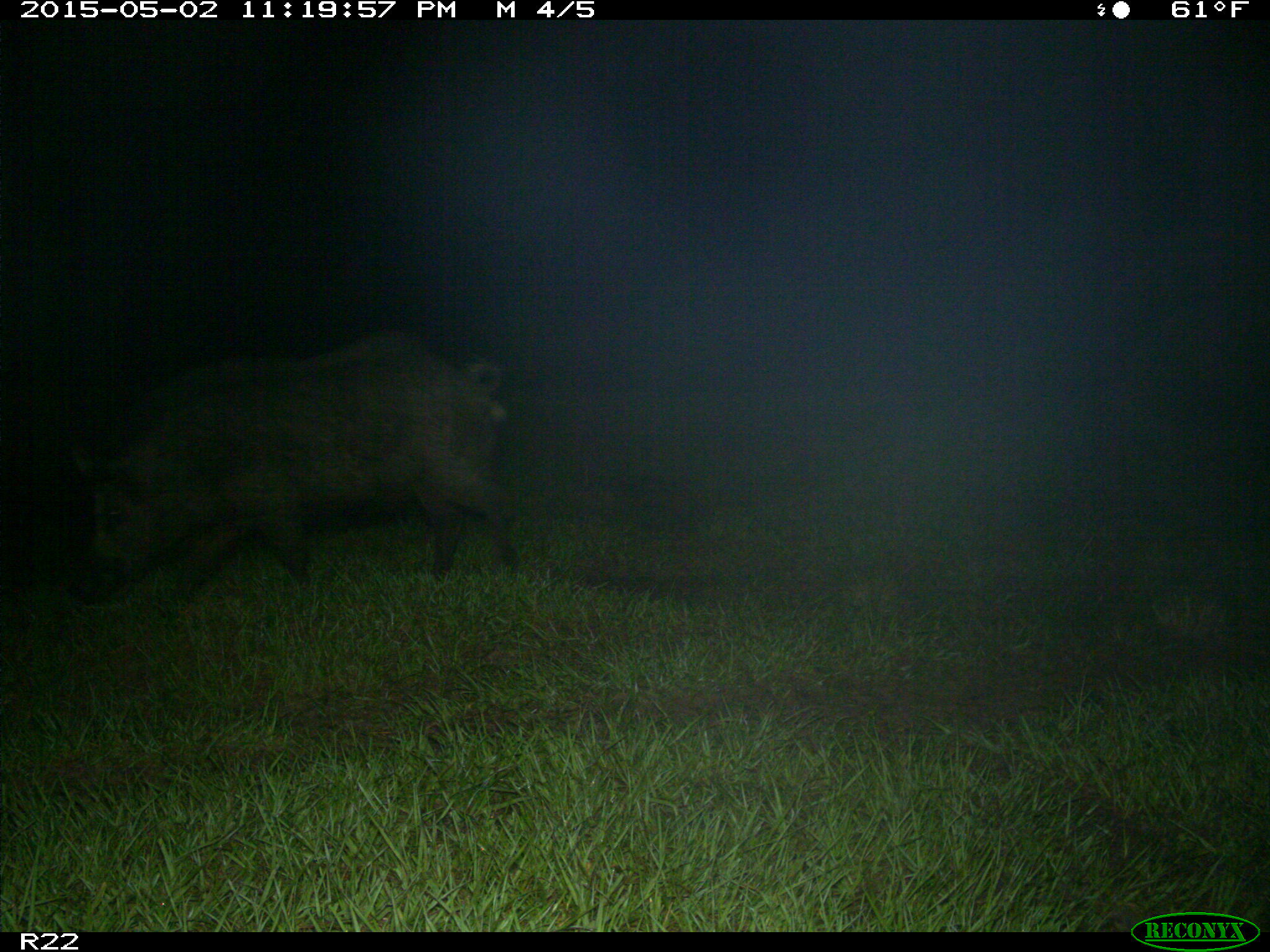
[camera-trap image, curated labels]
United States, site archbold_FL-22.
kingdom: Animalia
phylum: Chordata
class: Mammalia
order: Artiodactyla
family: Suidae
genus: Sus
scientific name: Sus scrofa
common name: wild boar